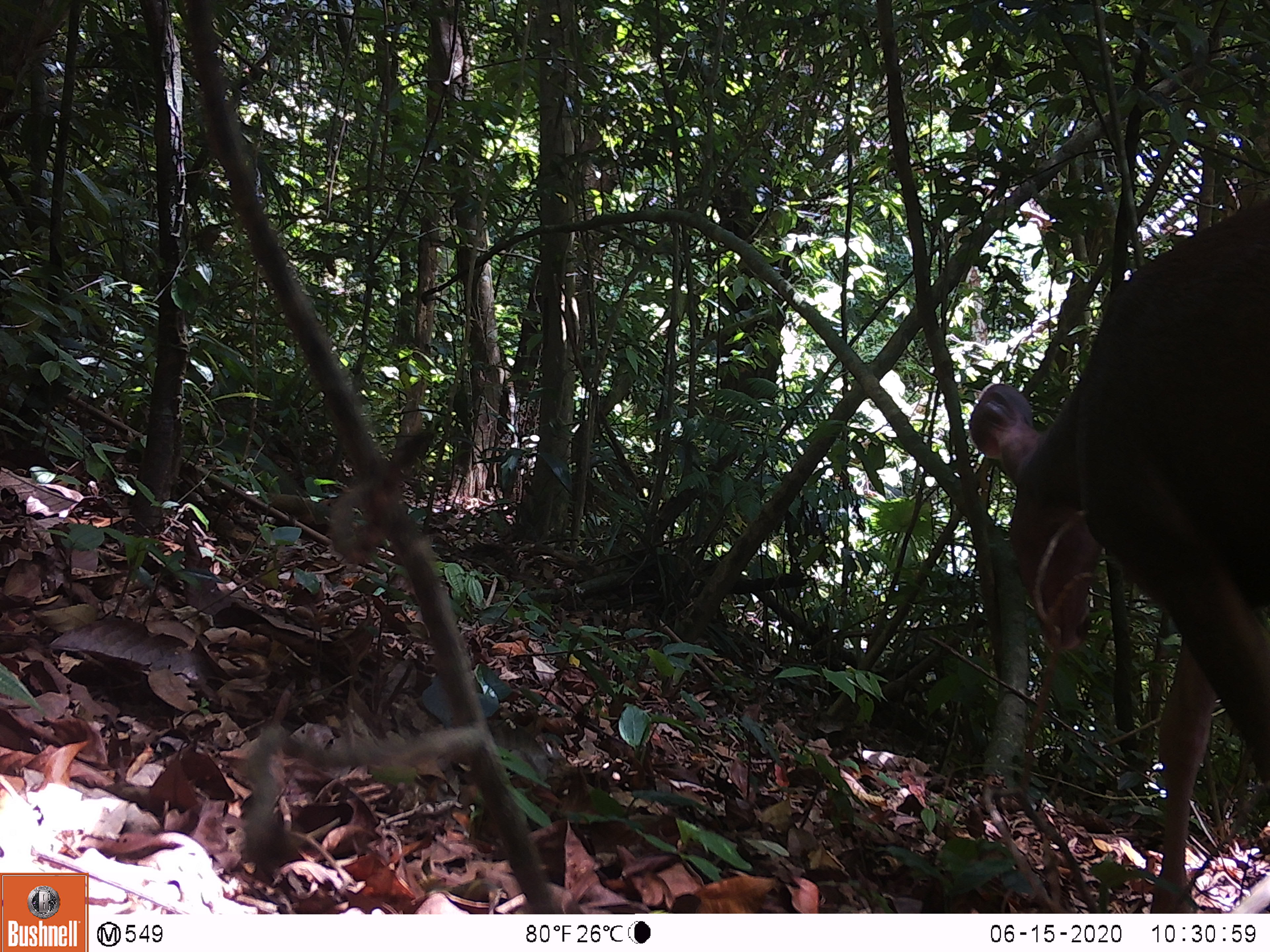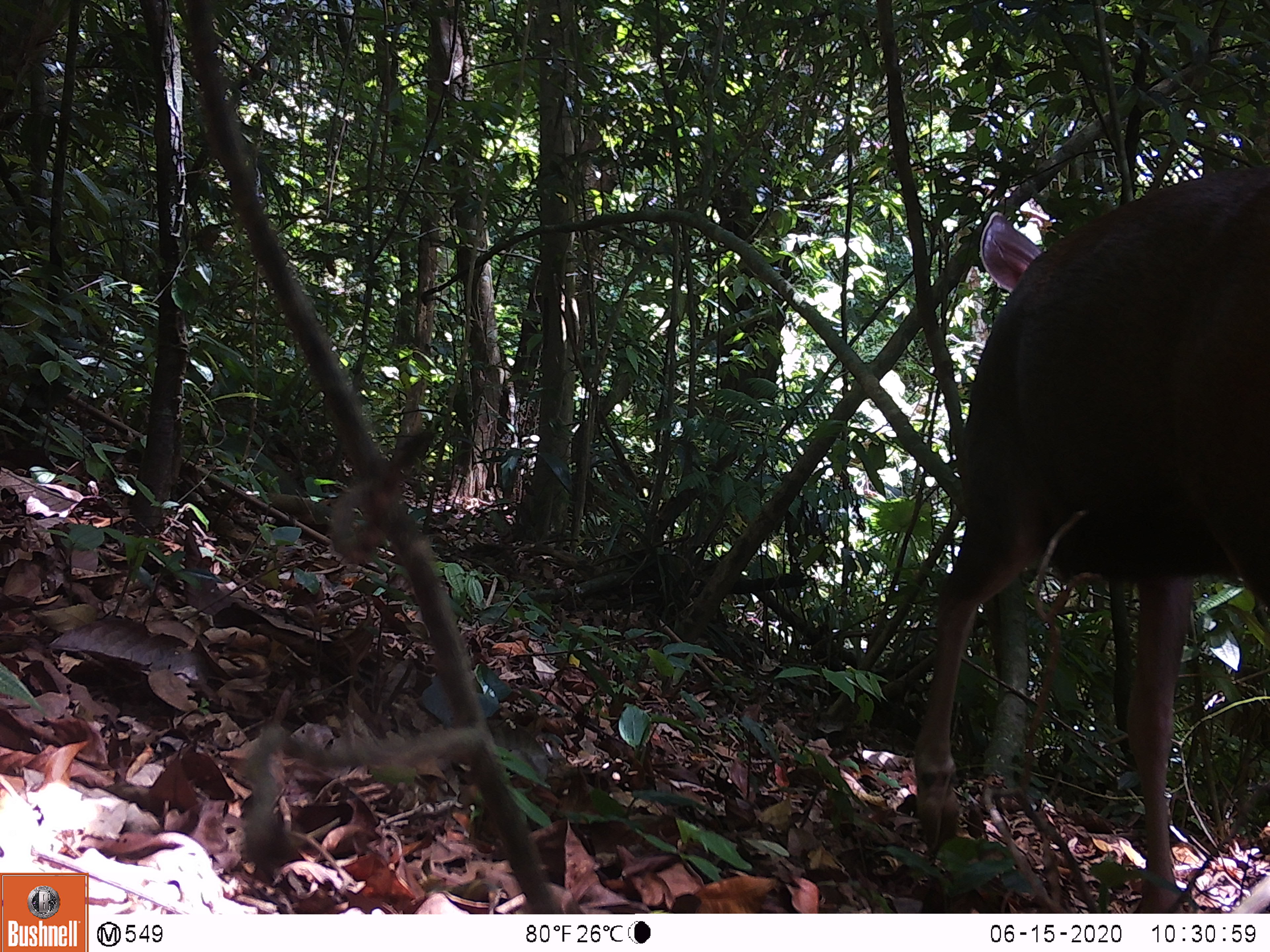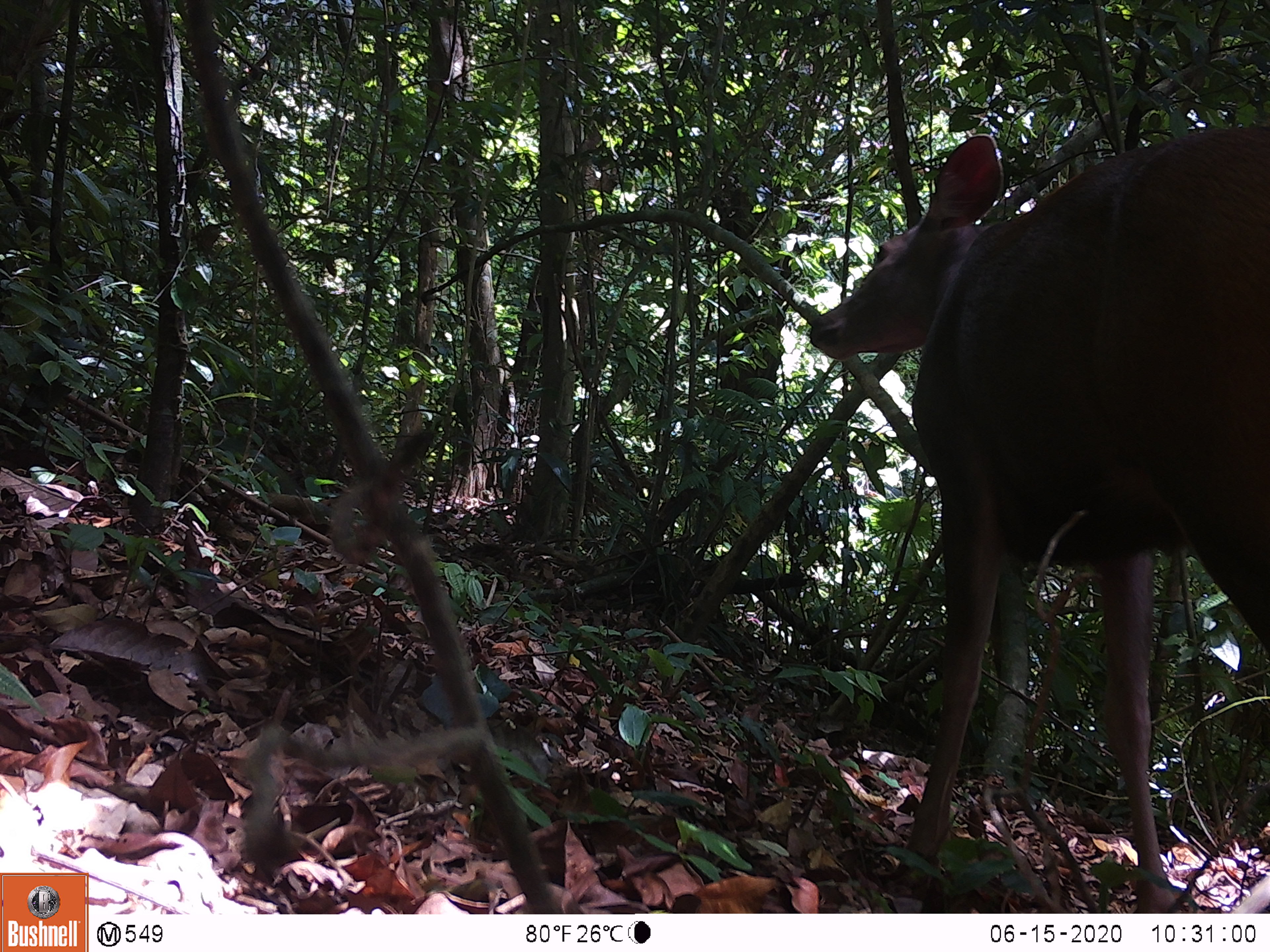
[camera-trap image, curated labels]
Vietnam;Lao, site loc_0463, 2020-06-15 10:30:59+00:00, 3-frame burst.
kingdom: Animalia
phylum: Chordata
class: Mammalia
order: Artiodactyla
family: Cervidae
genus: Rusa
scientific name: Rusa unicolor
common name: sambar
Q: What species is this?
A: Sambar (Rusa unicolor).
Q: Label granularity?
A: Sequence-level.